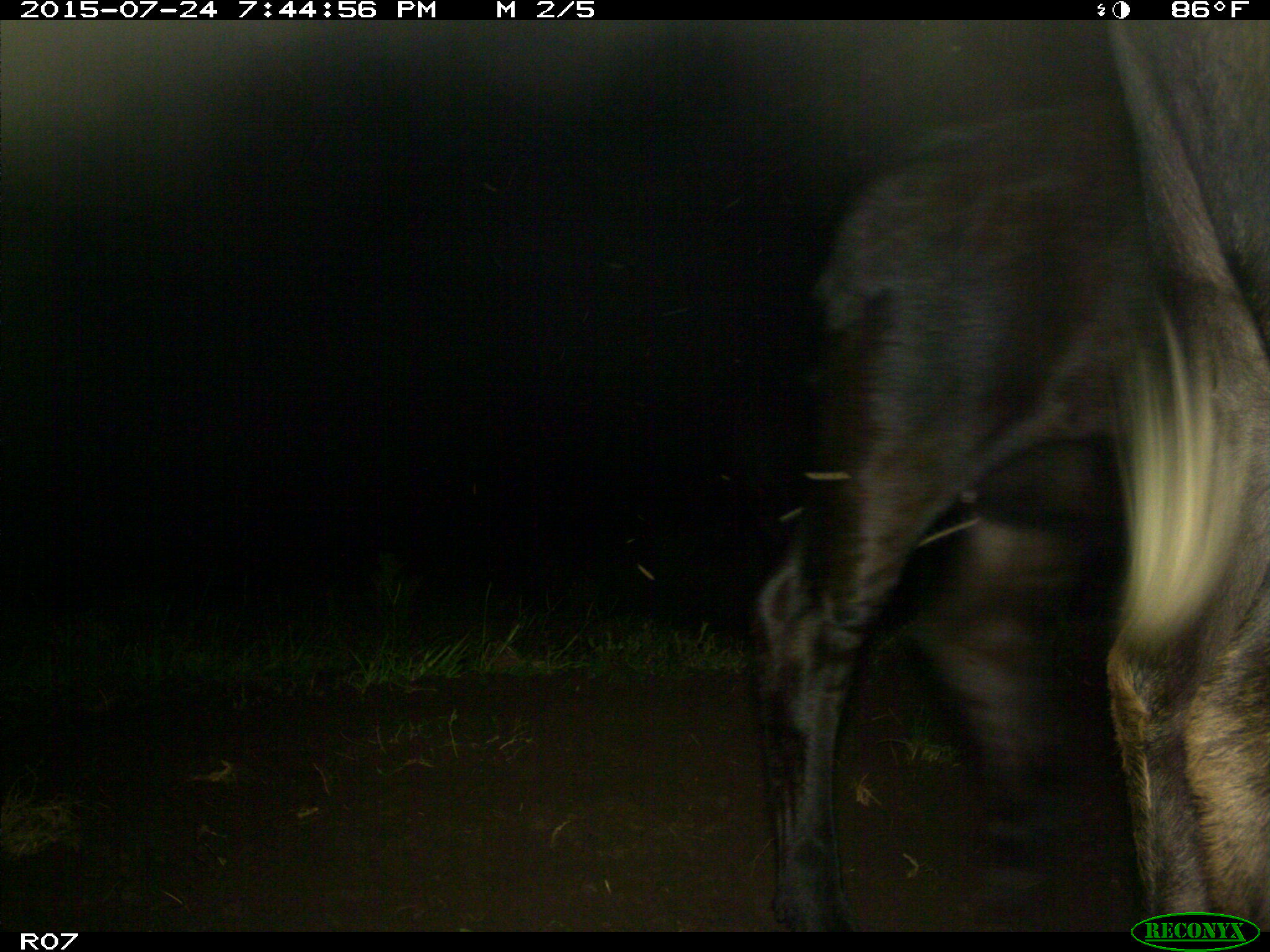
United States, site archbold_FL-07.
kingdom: Animalia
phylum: Chordata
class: Mammalia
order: Artiodactyla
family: Bovidae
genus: Bos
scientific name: Bos taurus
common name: domestic cow